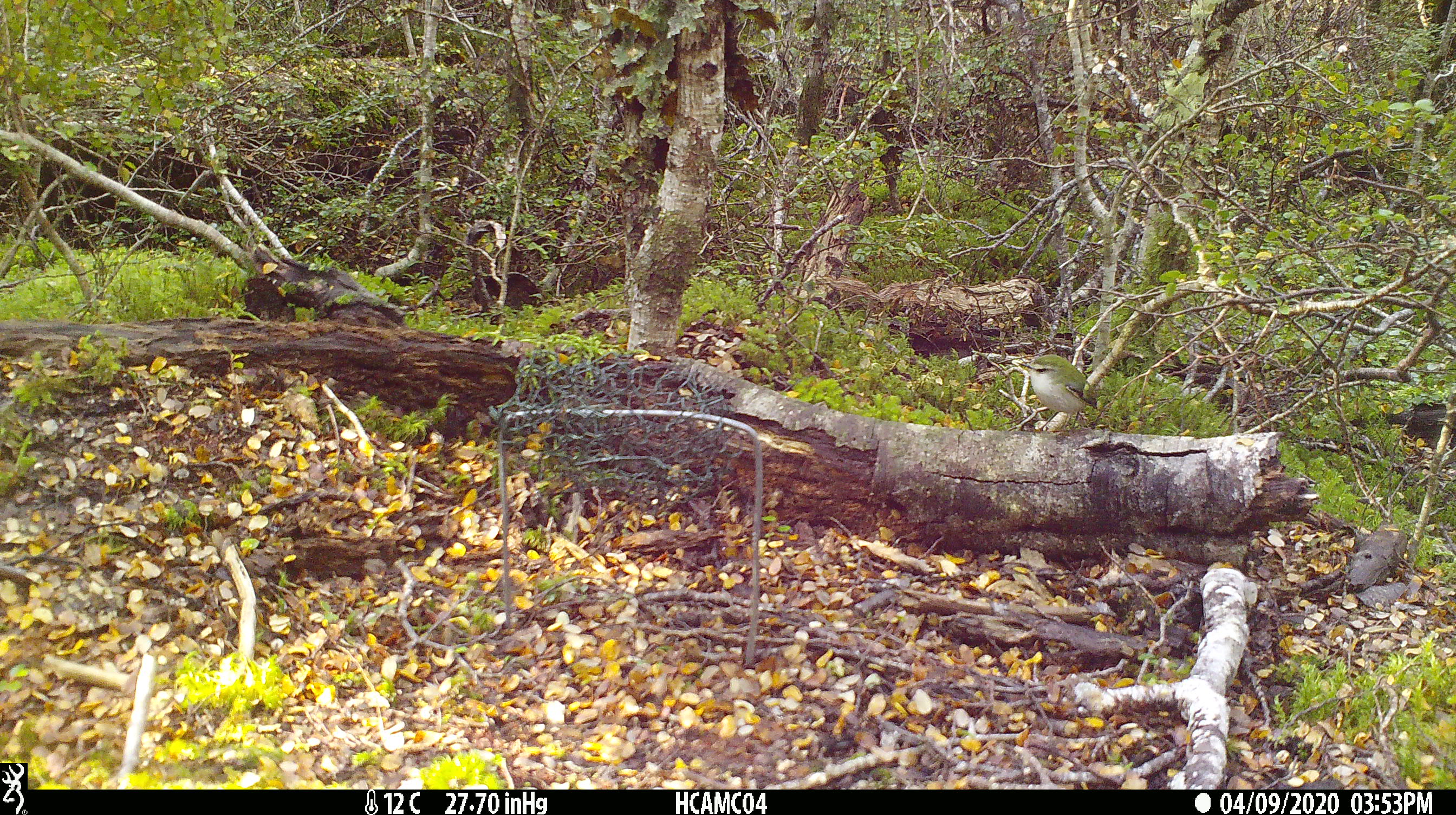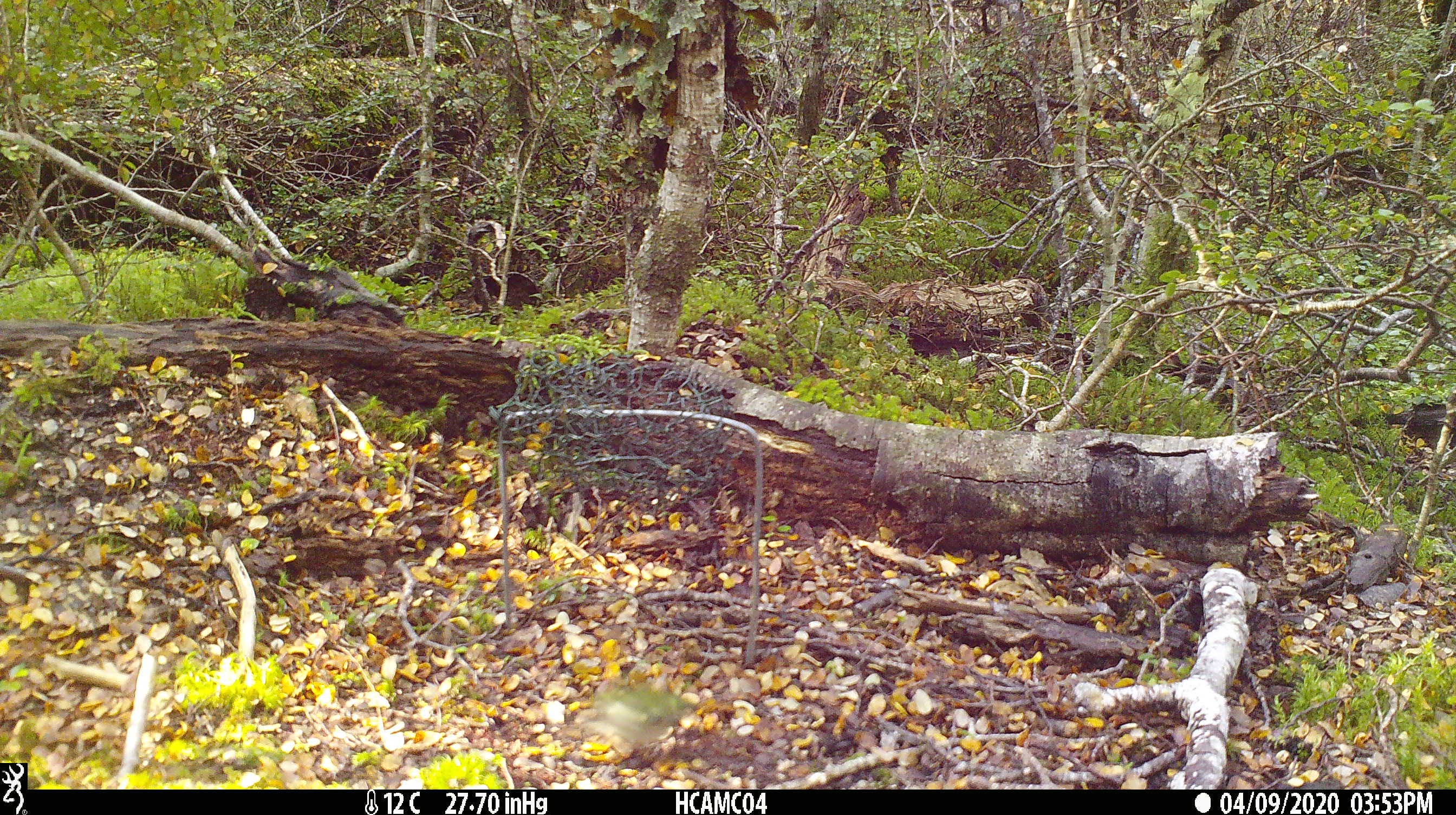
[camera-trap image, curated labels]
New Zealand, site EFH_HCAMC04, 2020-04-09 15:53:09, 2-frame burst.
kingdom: Animalia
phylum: Chordata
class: Aves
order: Passeriformes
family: Acanthisittidae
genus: Acanthisitta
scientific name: Acanthisitta chloris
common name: rifleman